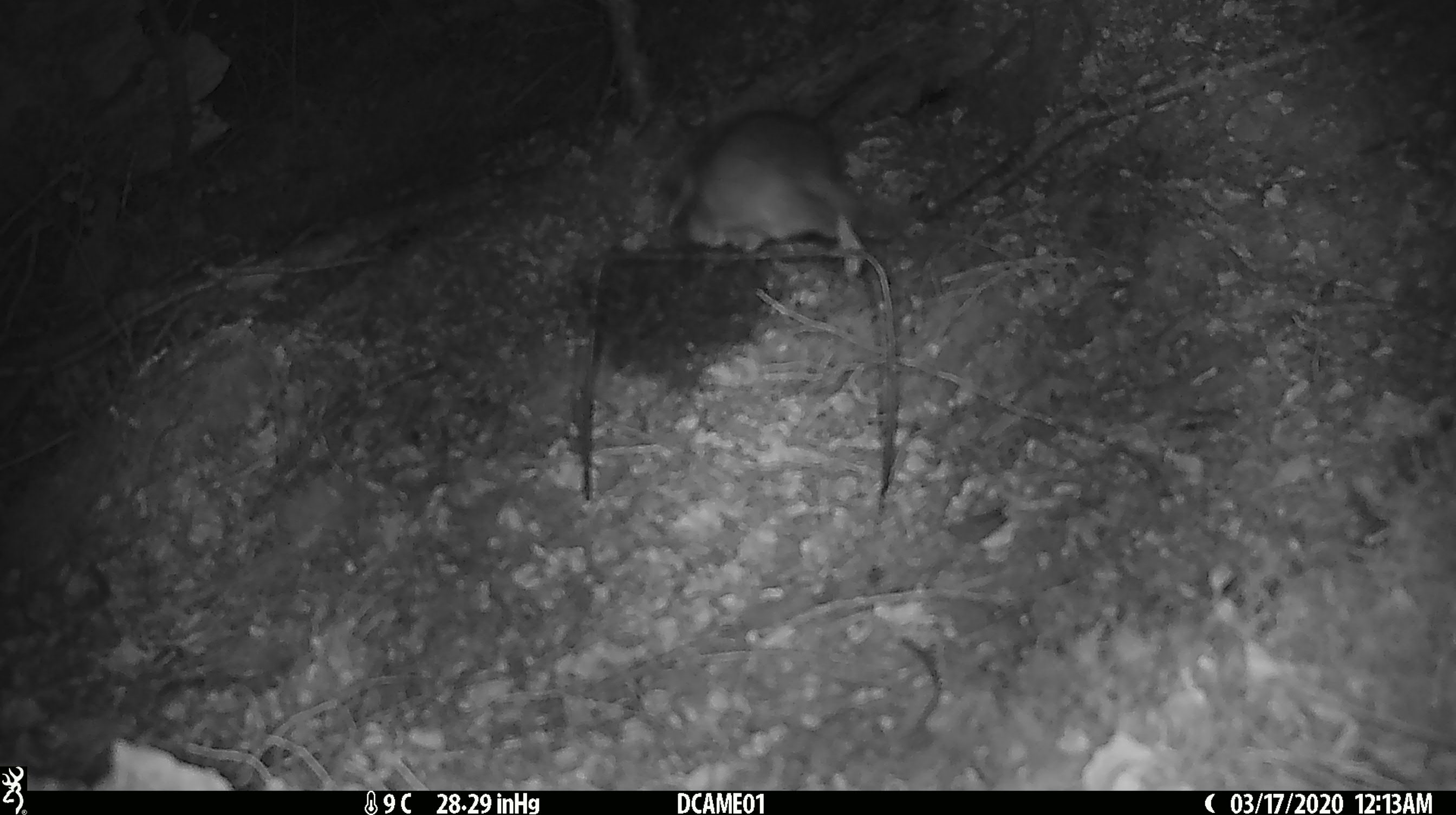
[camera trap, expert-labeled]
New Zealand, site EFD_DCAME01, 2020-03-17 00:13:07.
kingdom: Animalia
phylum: Chordata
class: Mammalia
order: Rodentia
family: Muridae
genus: Rattus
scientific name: Rattus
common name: rat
Rat (Rattus).